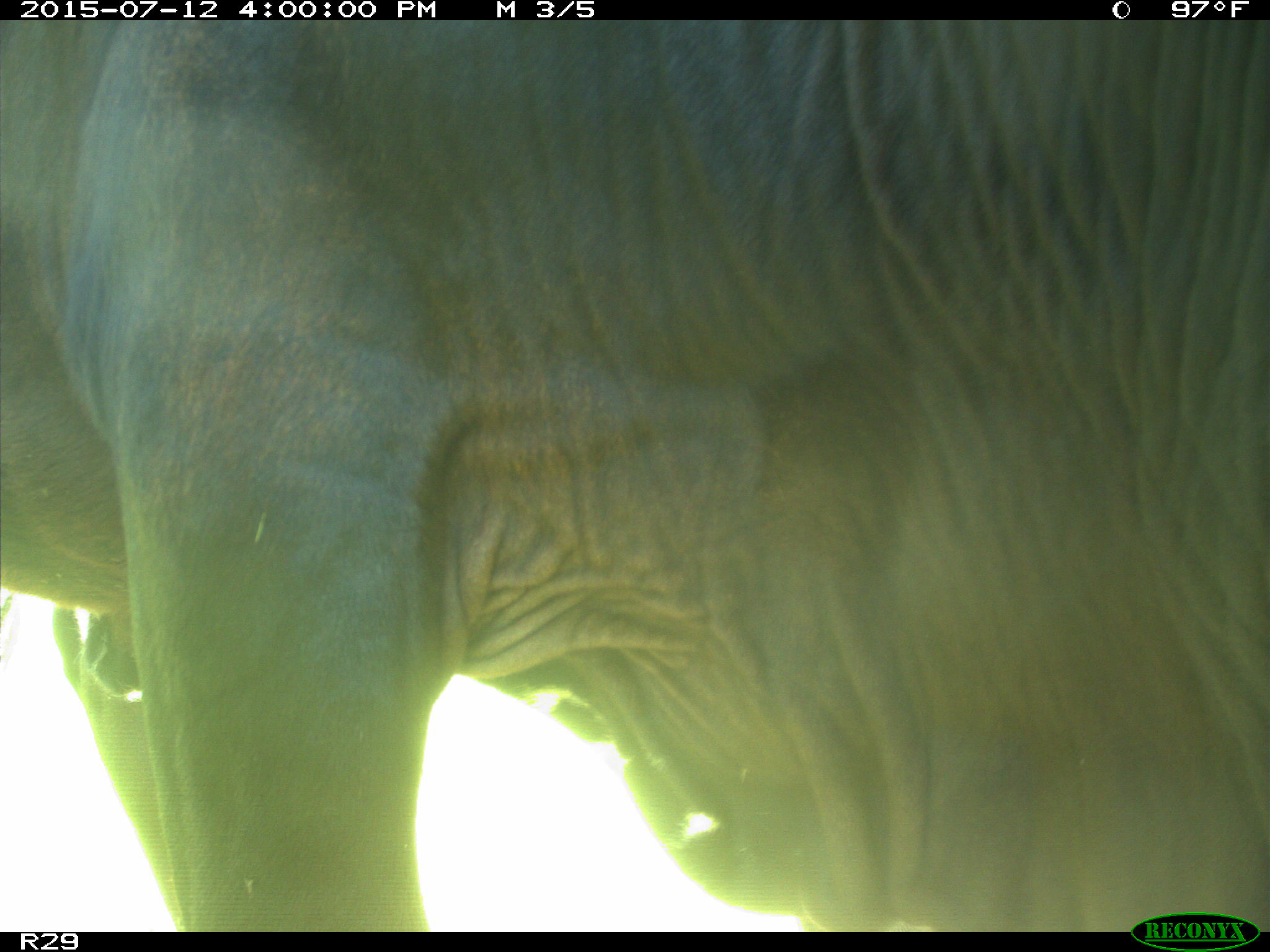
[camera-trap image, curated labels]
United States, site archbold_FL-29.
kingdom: Animalia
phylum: Chordata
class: Mammalia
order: Artiodactyla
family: Bovidae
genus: Bos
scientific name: Bos taurus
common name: domestic cow